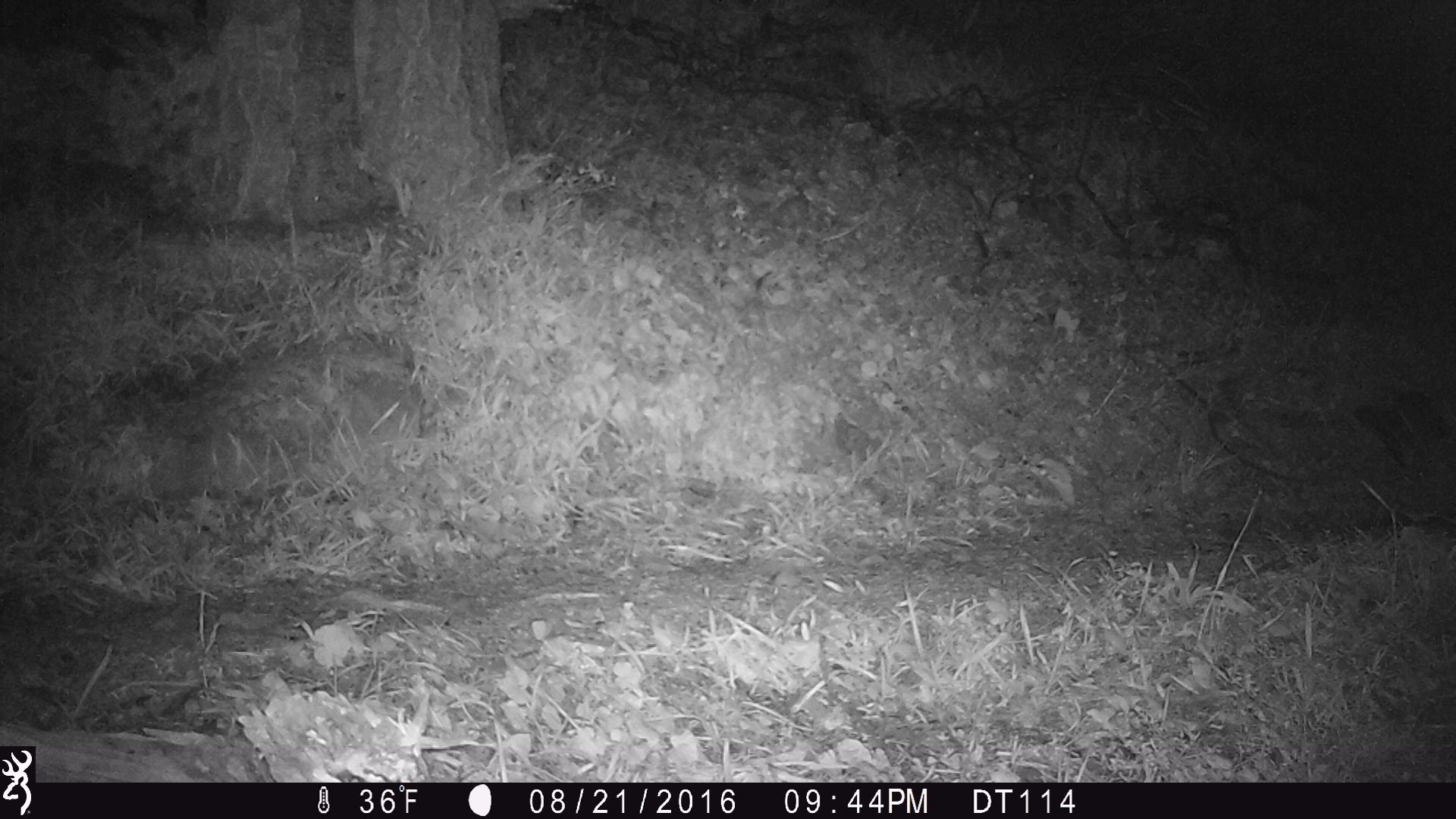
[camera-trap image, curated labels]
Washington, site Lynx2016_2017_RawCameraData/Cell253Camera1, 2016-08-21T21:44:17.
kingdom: Animalia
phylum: Chordata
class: Mammalia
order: Lagomorpha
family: Leporidae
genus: Lepus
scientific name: Lepus americanus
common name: snowshoe hare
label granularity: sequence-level